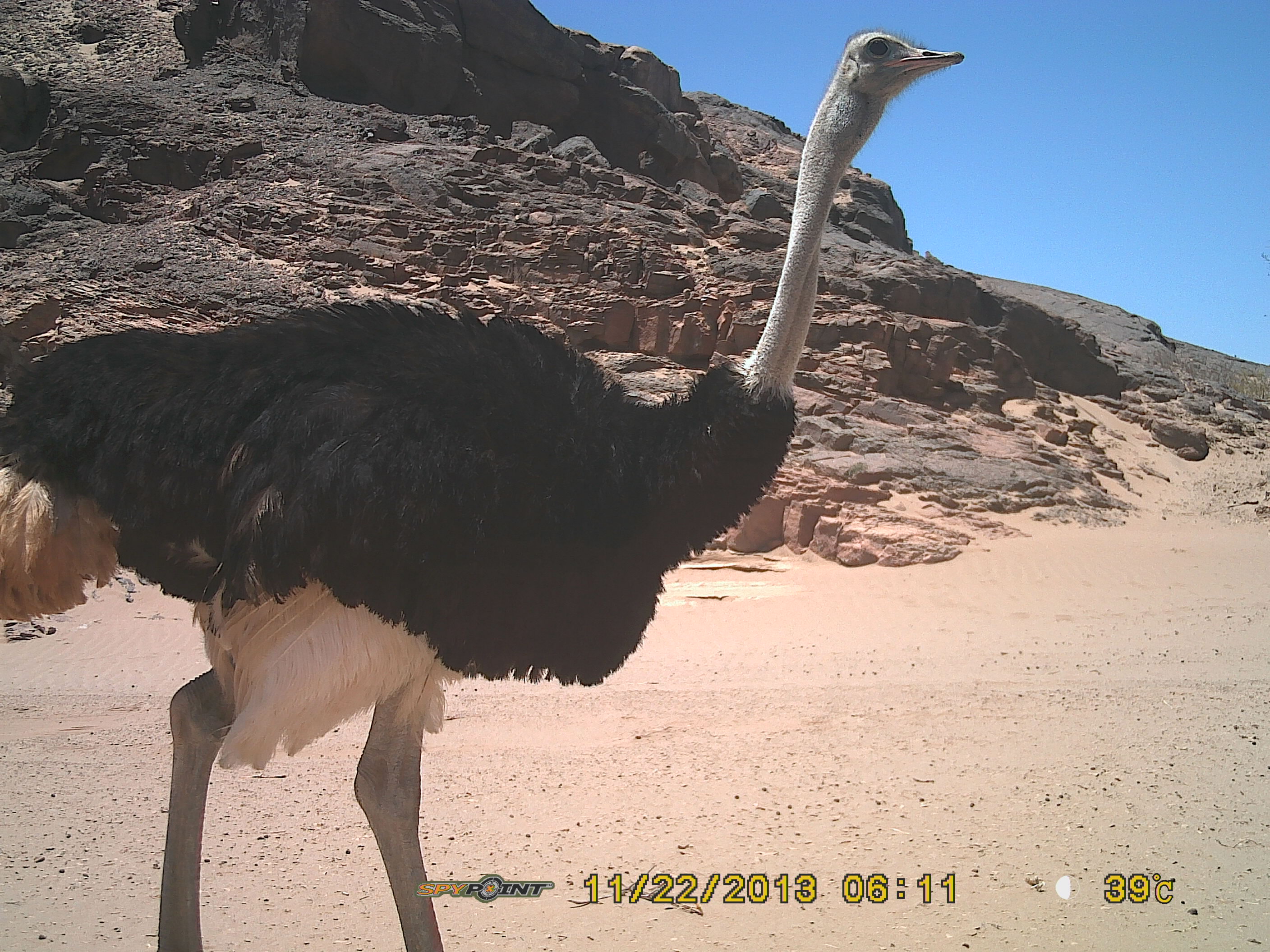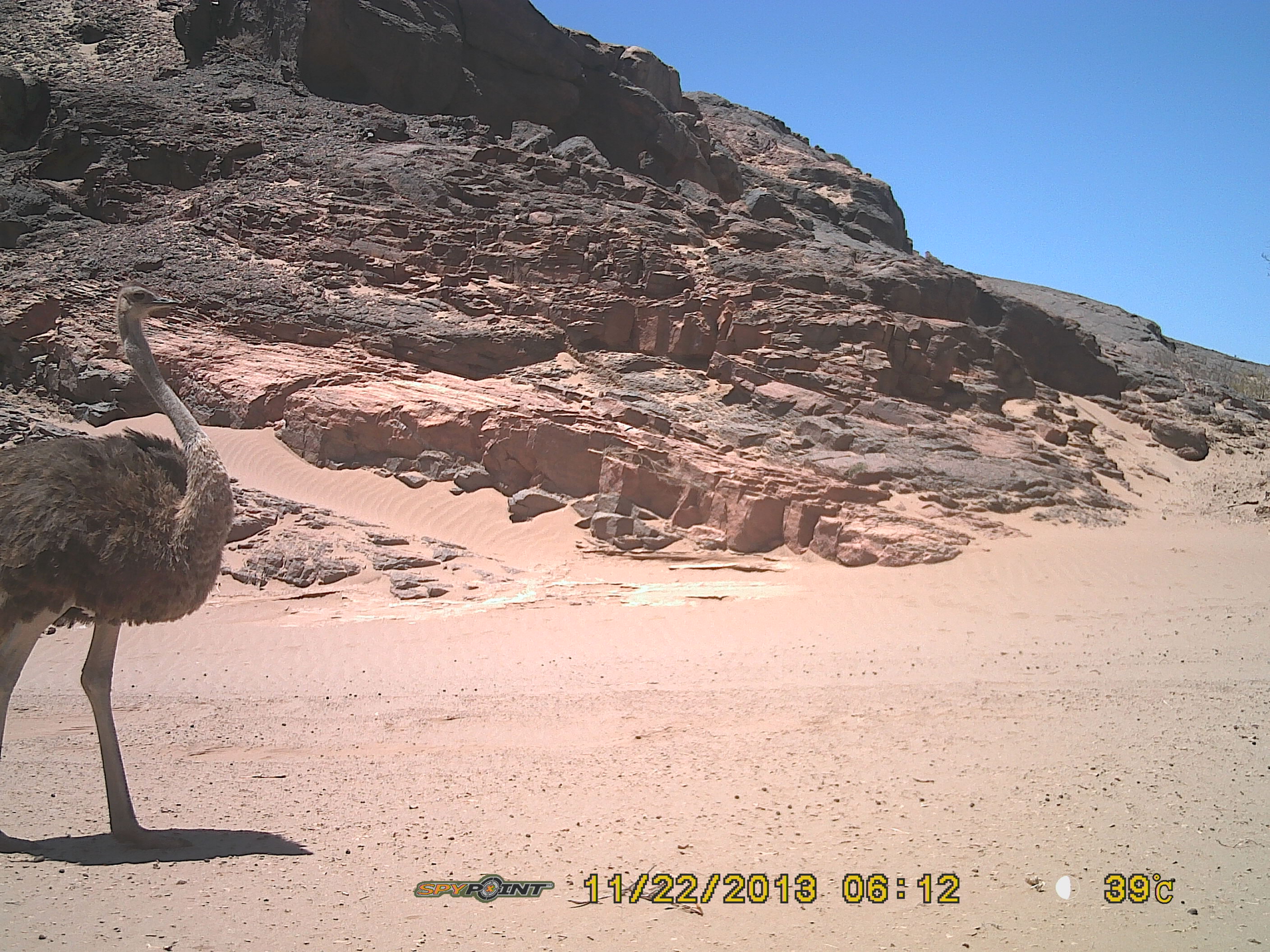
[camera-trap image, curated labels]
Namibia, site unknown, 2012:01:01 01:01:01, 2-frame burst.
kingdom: Animalia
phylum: Chordata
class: Aves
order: Struthioniformes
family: Struthionidae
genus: Struthio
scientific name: Struthio camelus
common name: common ostrich